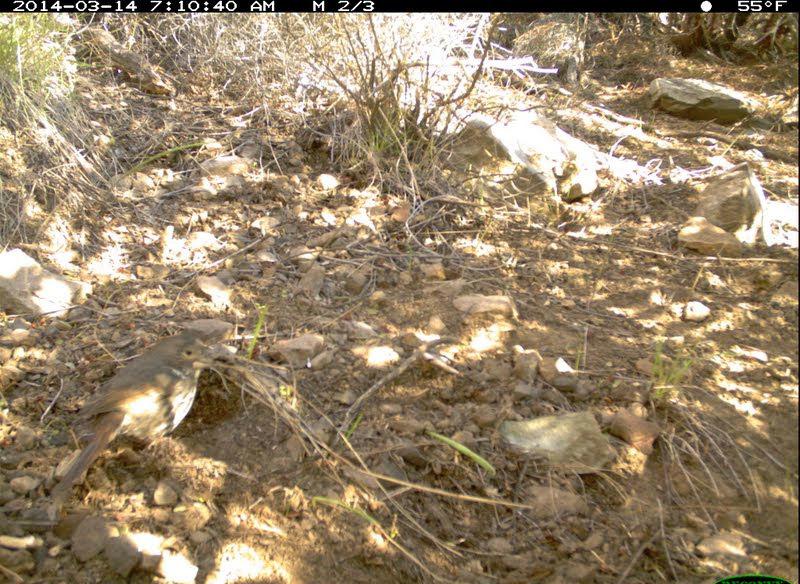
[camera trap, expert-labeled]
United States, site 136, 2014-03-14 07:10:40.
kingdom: Animalia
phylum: Chordata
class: Aves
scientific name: Aves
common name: bird